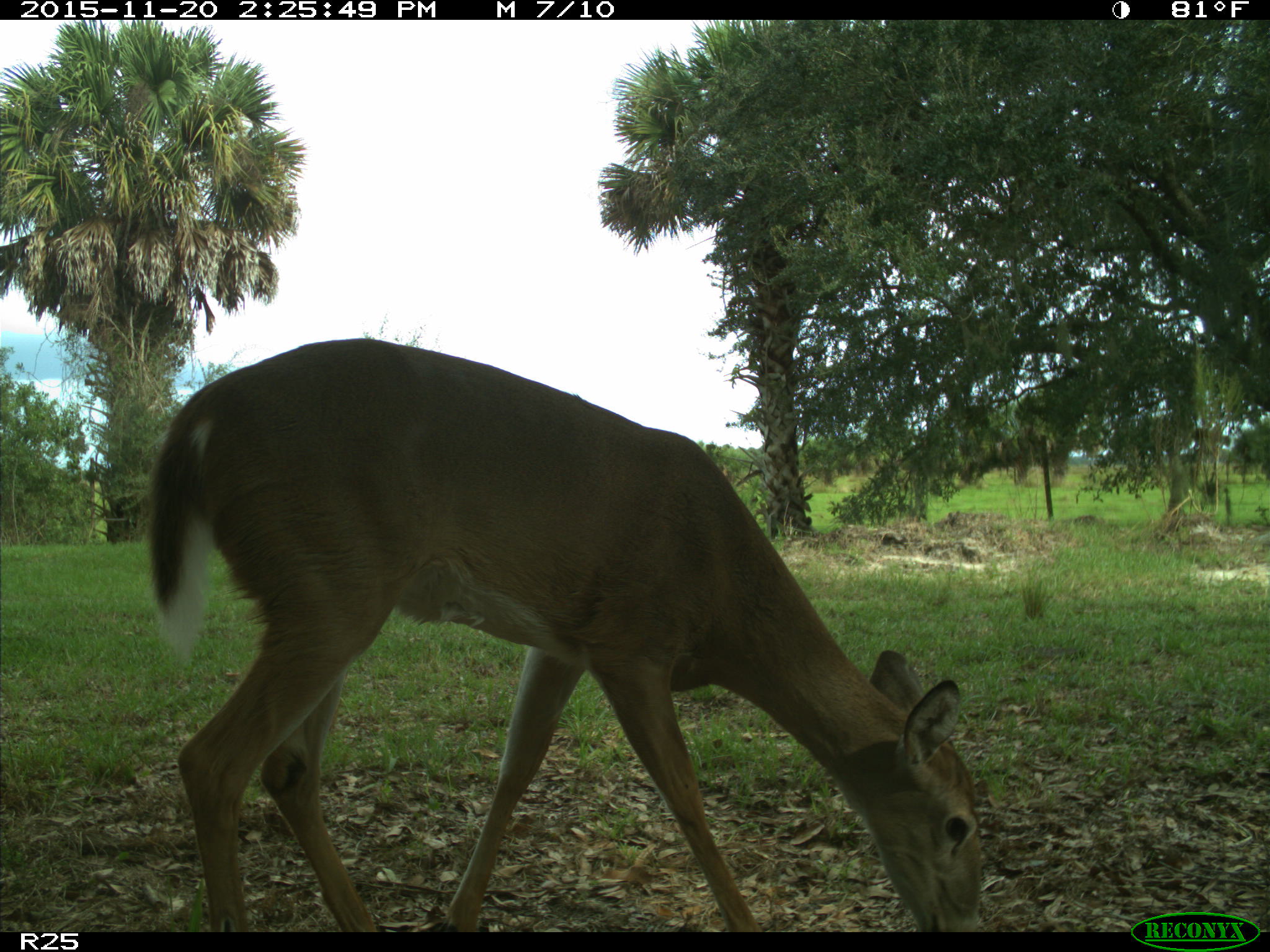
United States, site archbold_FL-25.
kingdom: Animalia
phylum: Chordata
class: Mammalia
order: Artiodactyla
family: Cervidae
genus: Odocoileus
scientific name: Odocoileus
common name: deer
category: unidentified deer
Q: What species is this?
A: Unidentified deer (deer) (Odocoileus).